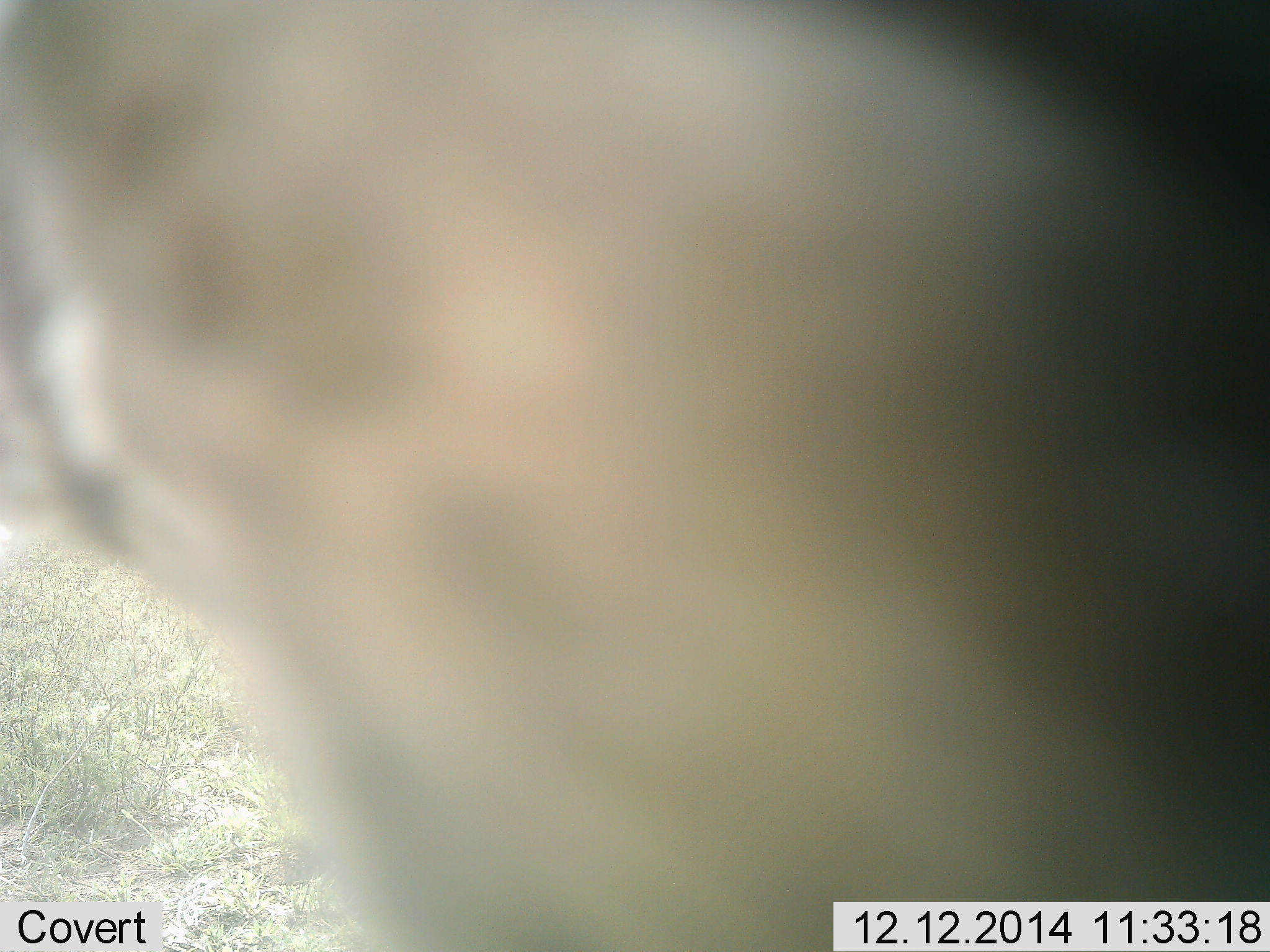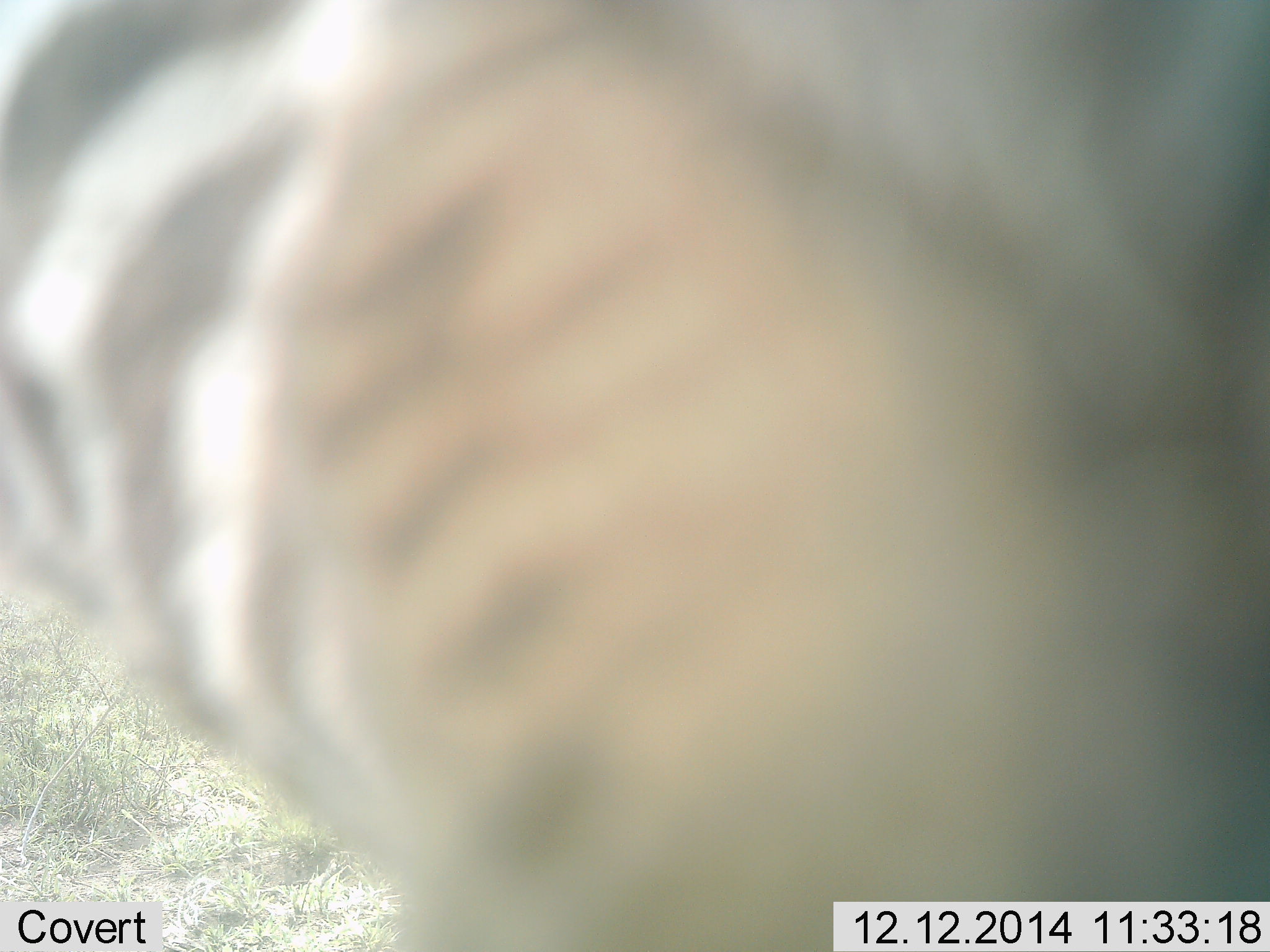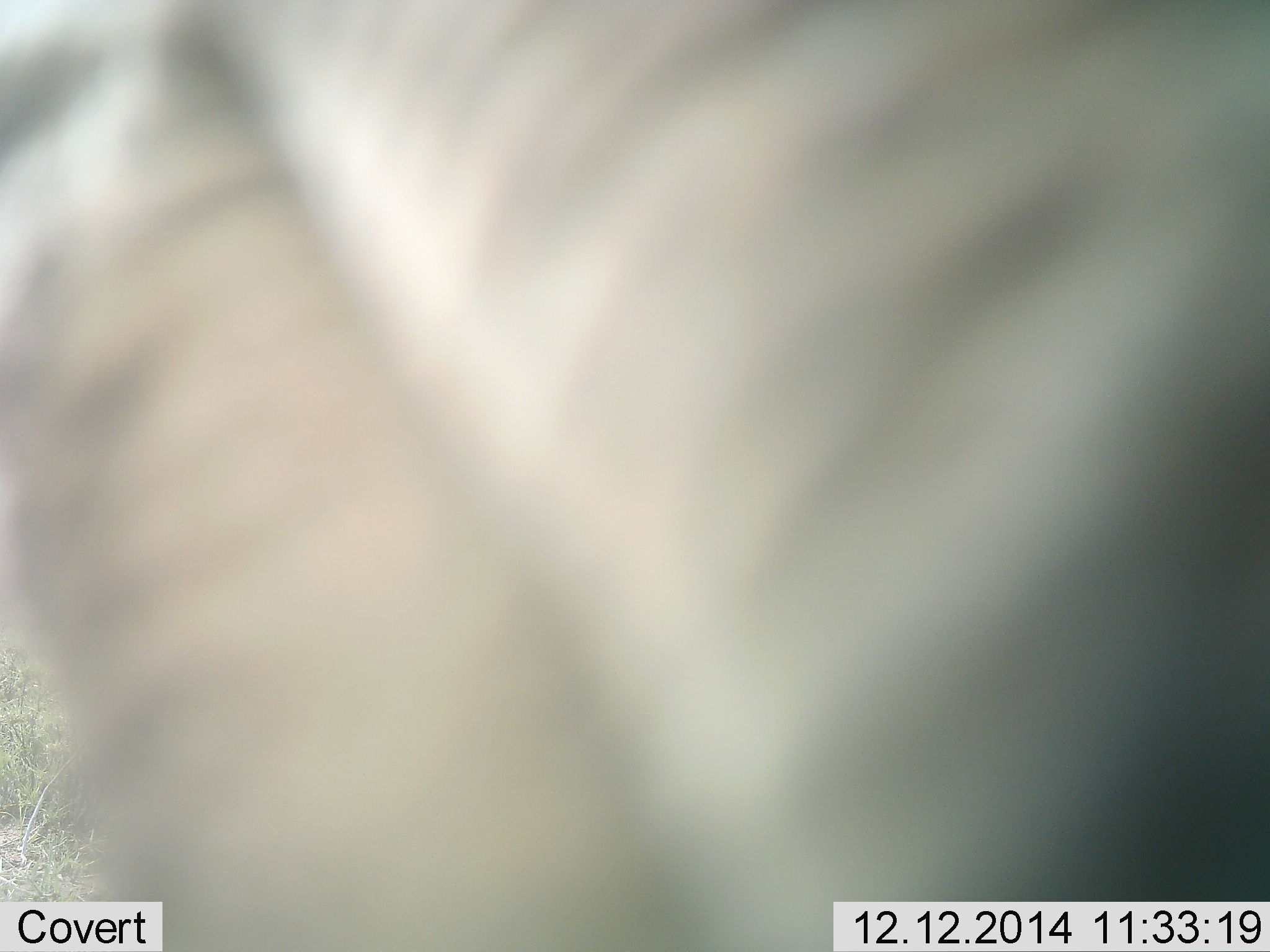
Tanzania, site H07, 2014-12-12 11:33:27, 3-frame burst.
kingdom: Animalia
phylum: Chordata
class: Mammalia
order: Perissodactyla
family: Equidae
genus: Equus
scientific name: Equus quagga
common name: plains zebra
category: zebra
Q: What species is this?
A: Zebra (plains zebra) (Equus quagga).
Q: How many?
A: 1.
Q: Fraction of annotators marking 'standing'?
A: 60%.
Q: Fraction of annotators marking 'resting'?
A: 0%.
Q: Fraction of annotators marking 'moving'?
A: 20%.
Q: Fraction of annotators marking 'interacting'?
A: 20%.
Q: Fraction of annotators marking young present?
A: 0%.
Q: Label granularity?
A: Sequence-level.